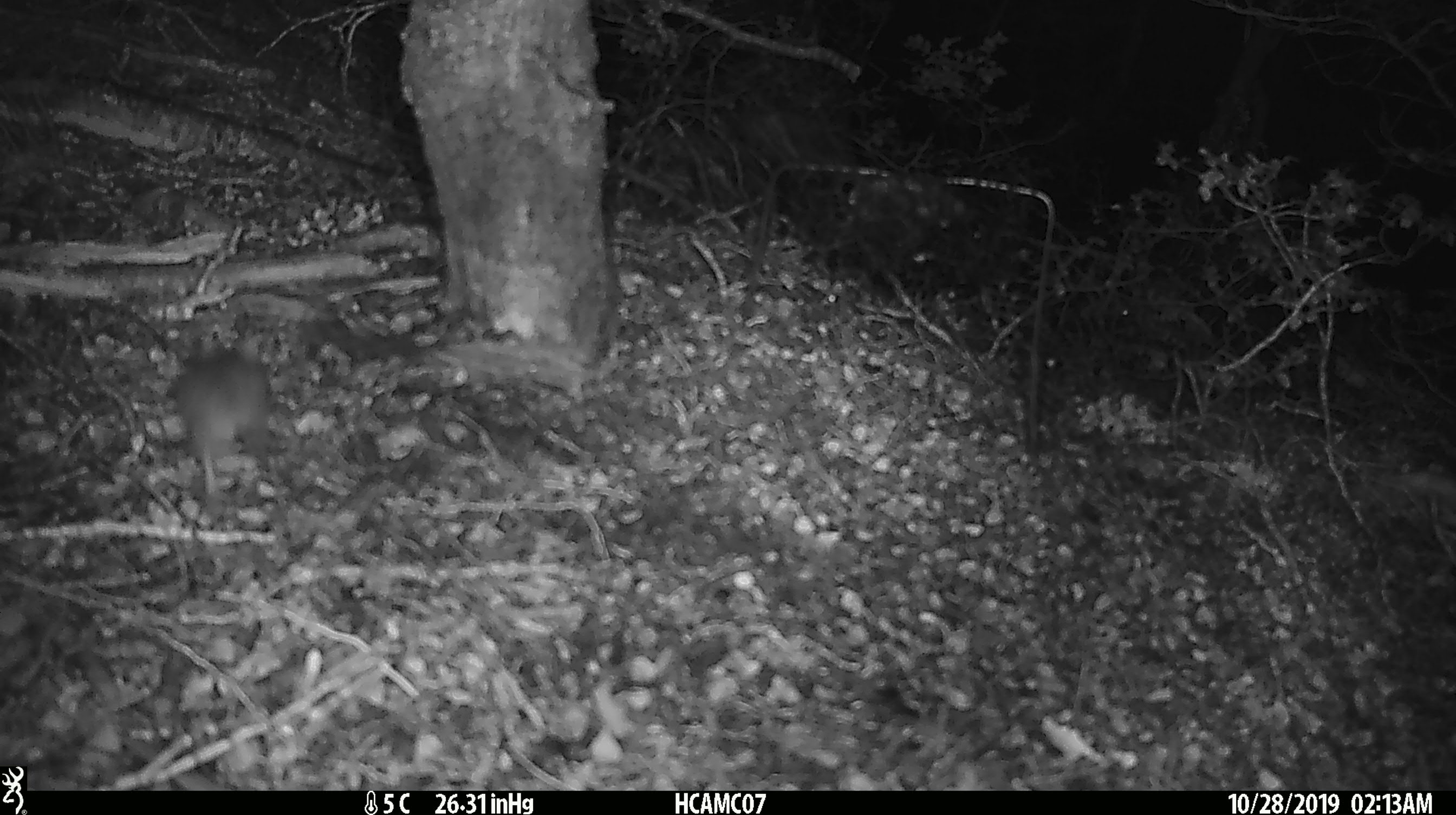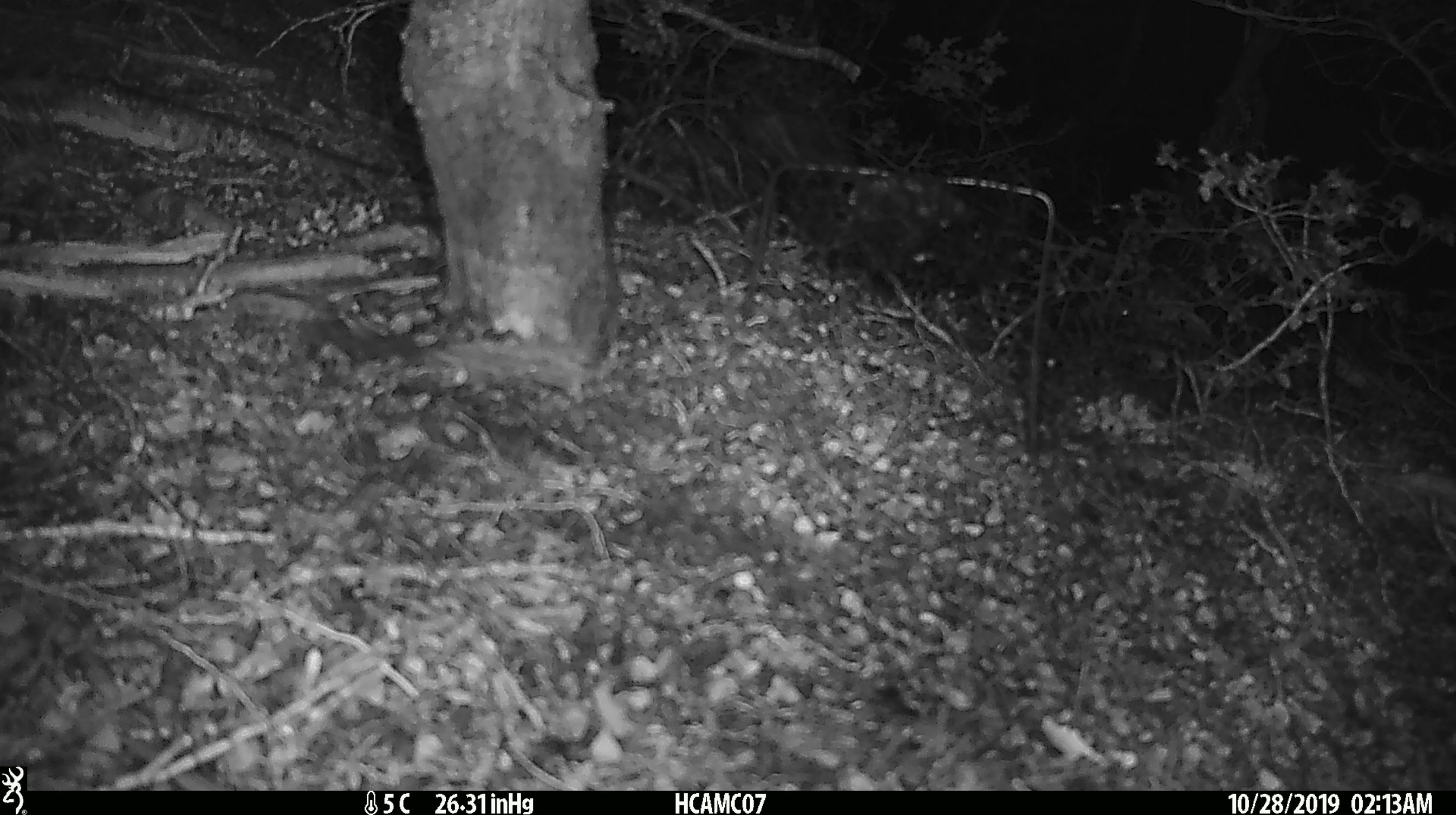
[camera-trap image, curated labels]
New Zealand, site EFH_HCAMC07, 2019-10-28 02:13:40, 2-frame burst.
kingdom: Animalia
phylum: Chordata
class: Mammalia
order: Rodentia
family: Muridae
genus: Mus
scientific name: Mus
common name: mouse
Mouse (Mus).